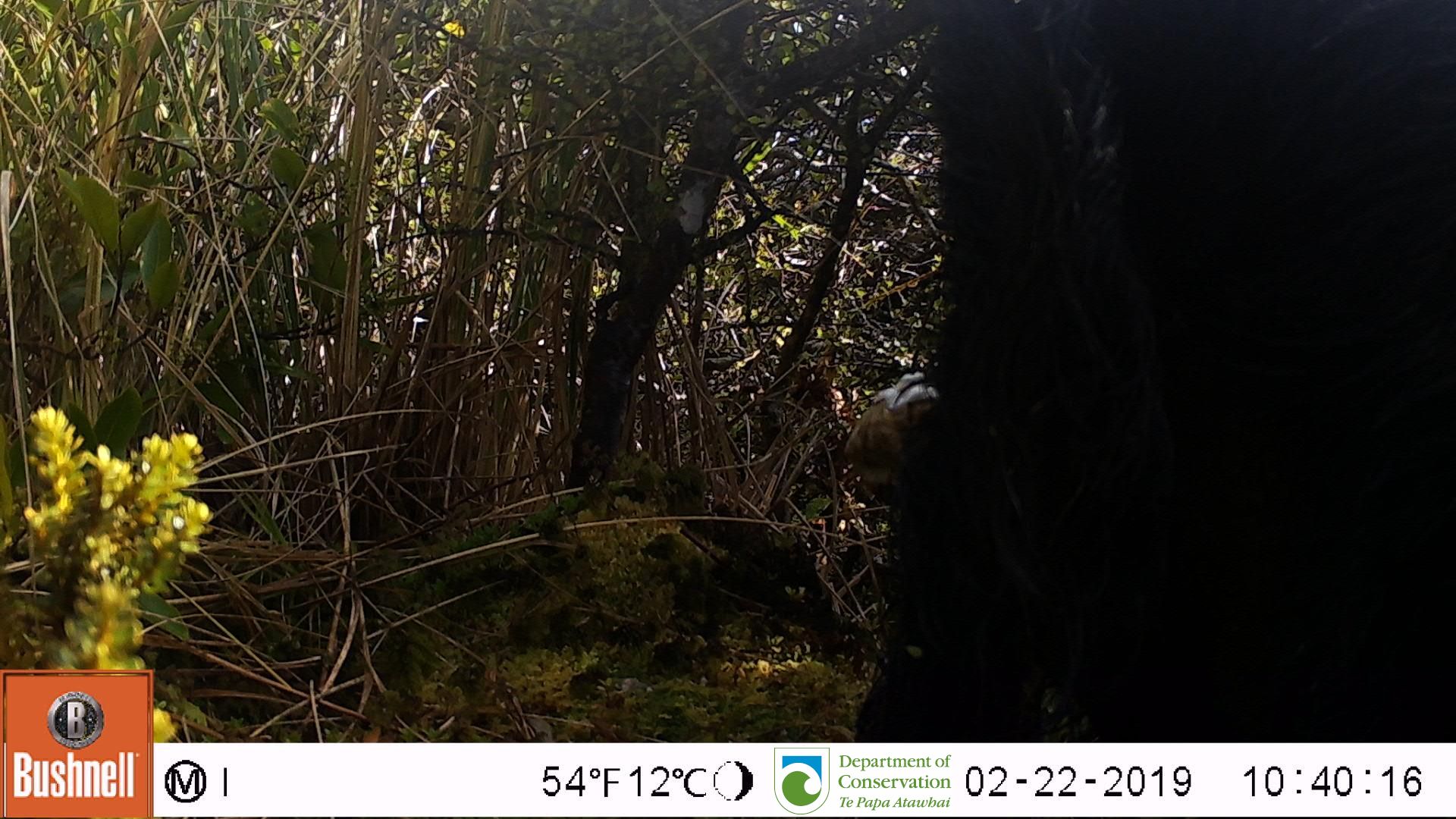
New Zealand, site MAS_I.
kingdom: Animalia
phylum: Chordata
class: Mammalia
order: Artiodactyla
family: Suidae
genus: Sus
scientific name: Sus scrofa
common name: pig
Pig (Sus scrofa).